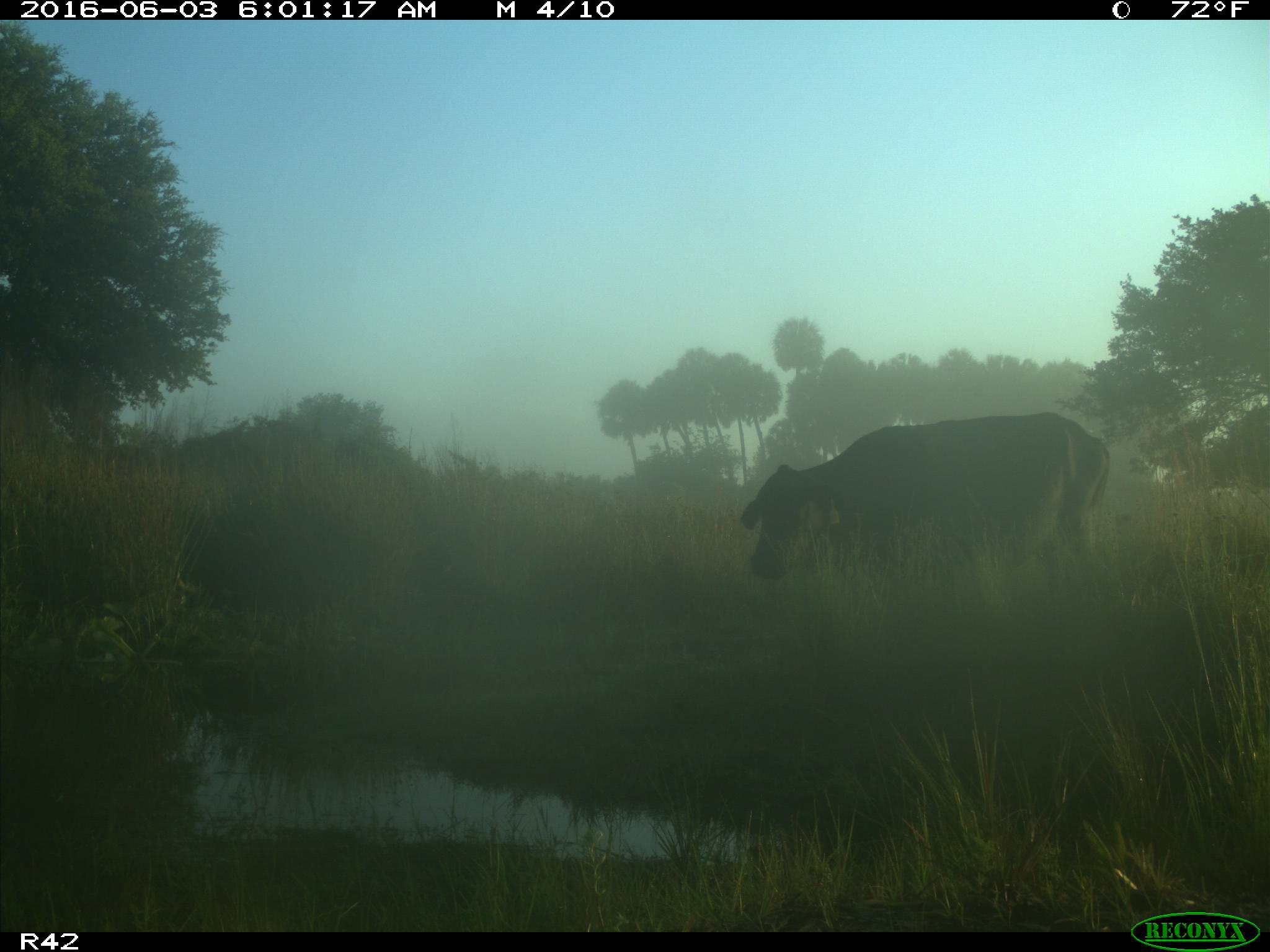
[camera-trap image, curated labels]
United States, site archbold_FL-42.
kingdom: Animalia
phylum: Chordata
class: Mammalia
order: Artiodactyla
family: Bovidae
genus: Bos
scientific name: Bos taurus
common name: domestic cow